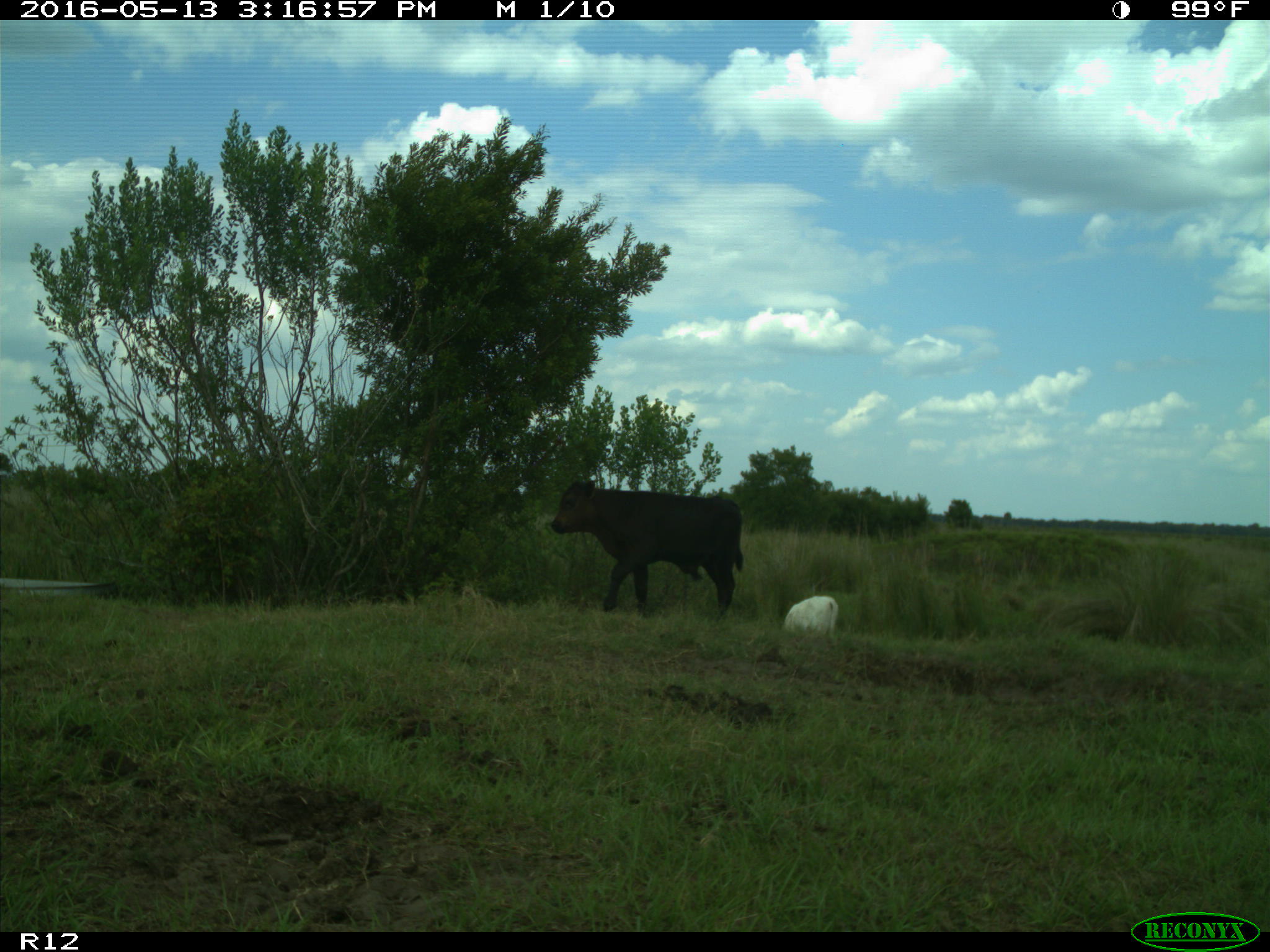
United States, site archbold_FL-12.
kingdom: Animalia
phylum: Chordata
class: Mammalia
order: Artiodactyla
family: Bovidae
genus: Bos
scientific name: Bos taurus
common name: domestic cow